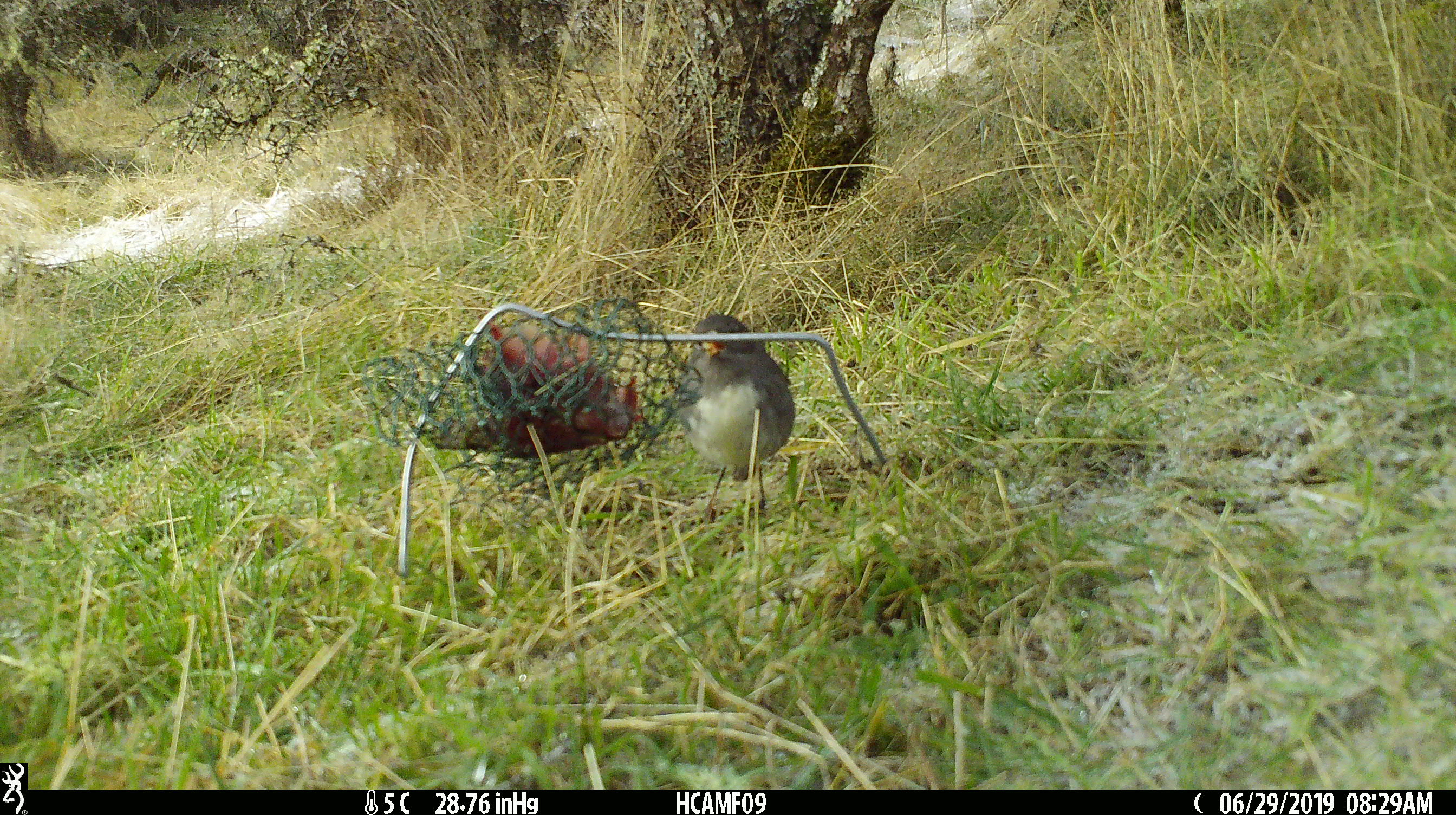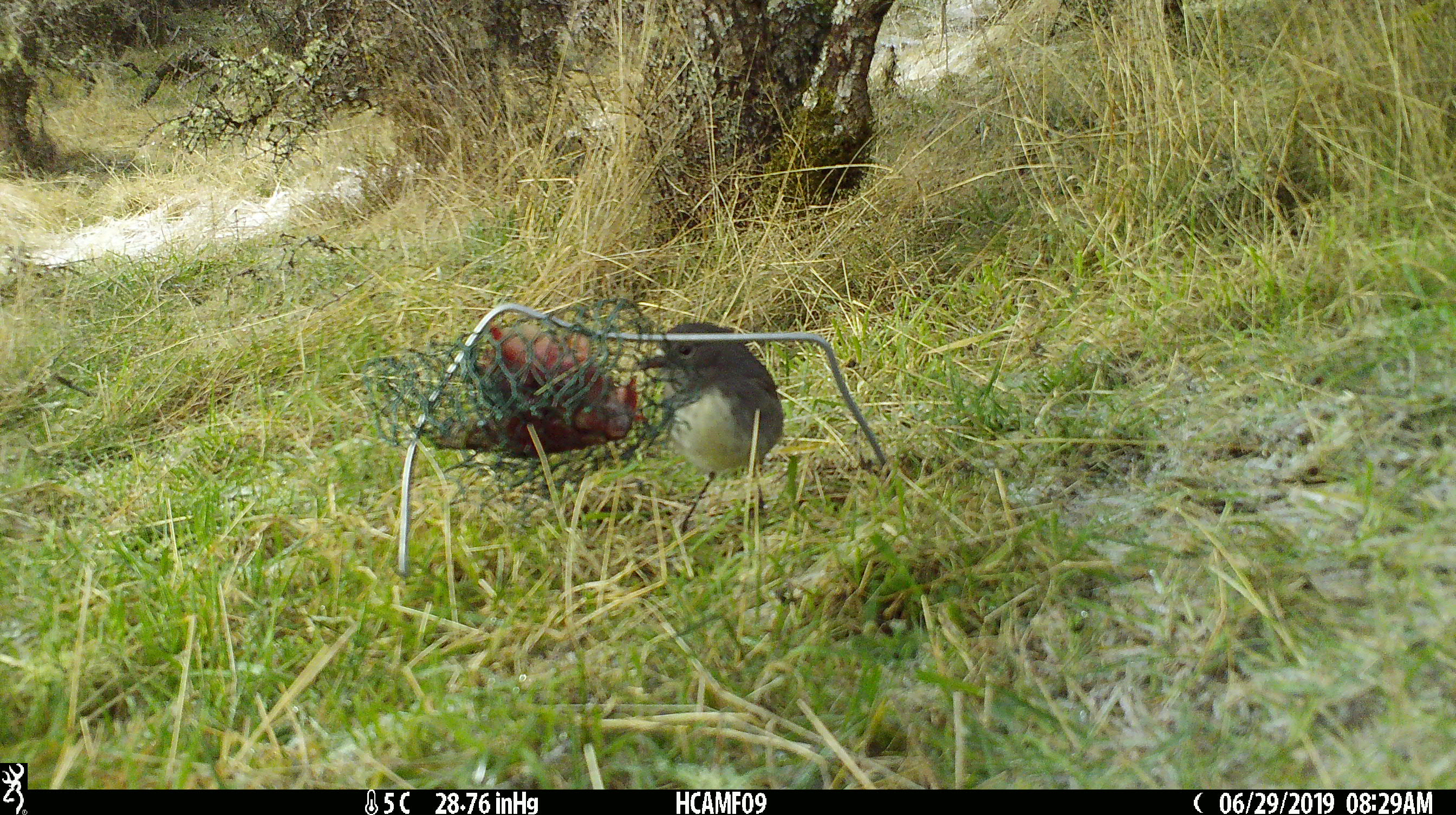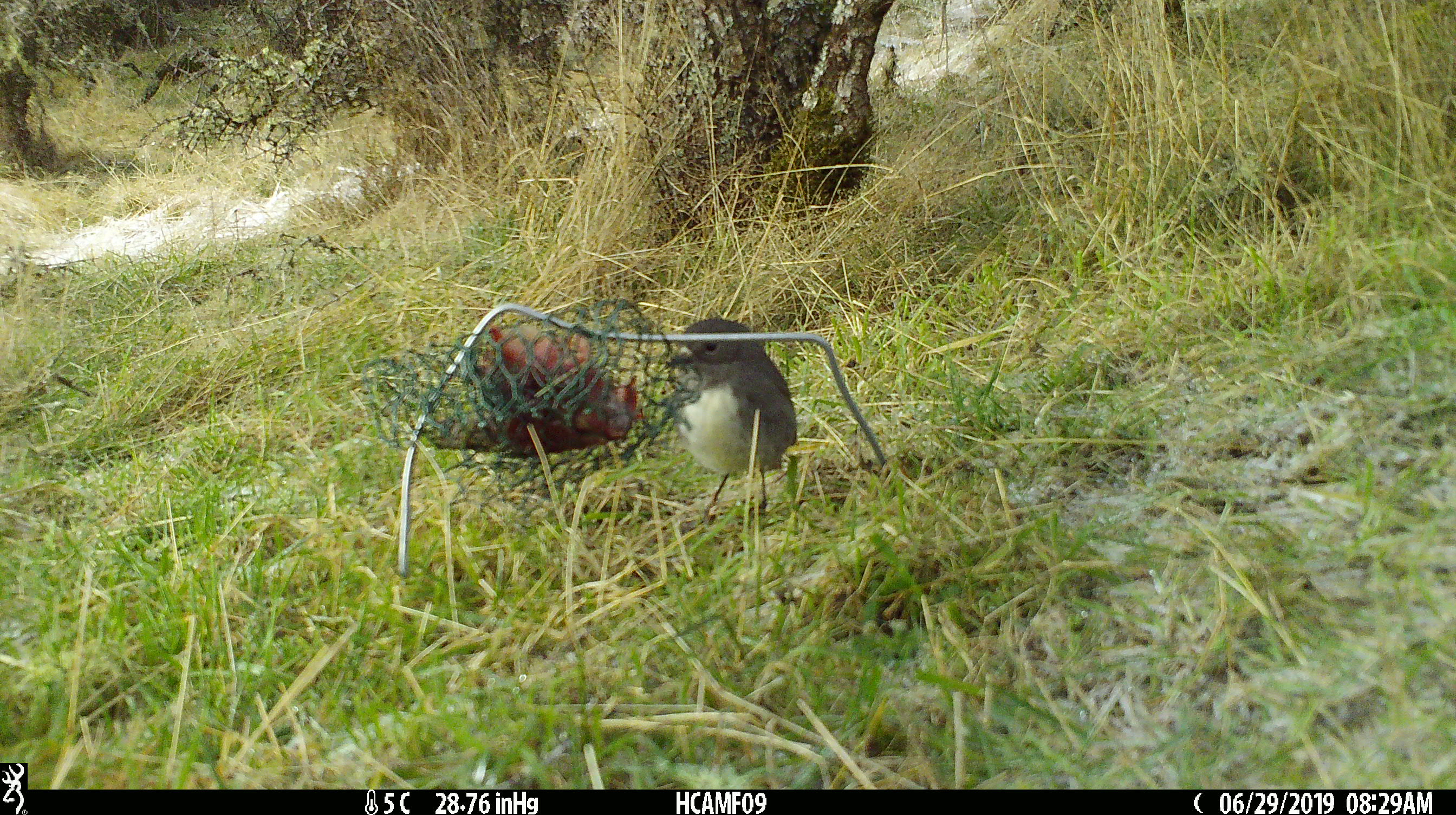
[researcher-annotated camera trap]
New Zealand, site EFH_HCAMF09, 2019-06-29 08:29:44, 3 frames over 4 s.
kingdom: Animalia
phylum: Chordata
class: Aves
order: Passeriformes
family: Petroicidae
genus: Petroica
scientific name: Petroica australis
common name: new zealand robin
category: robin